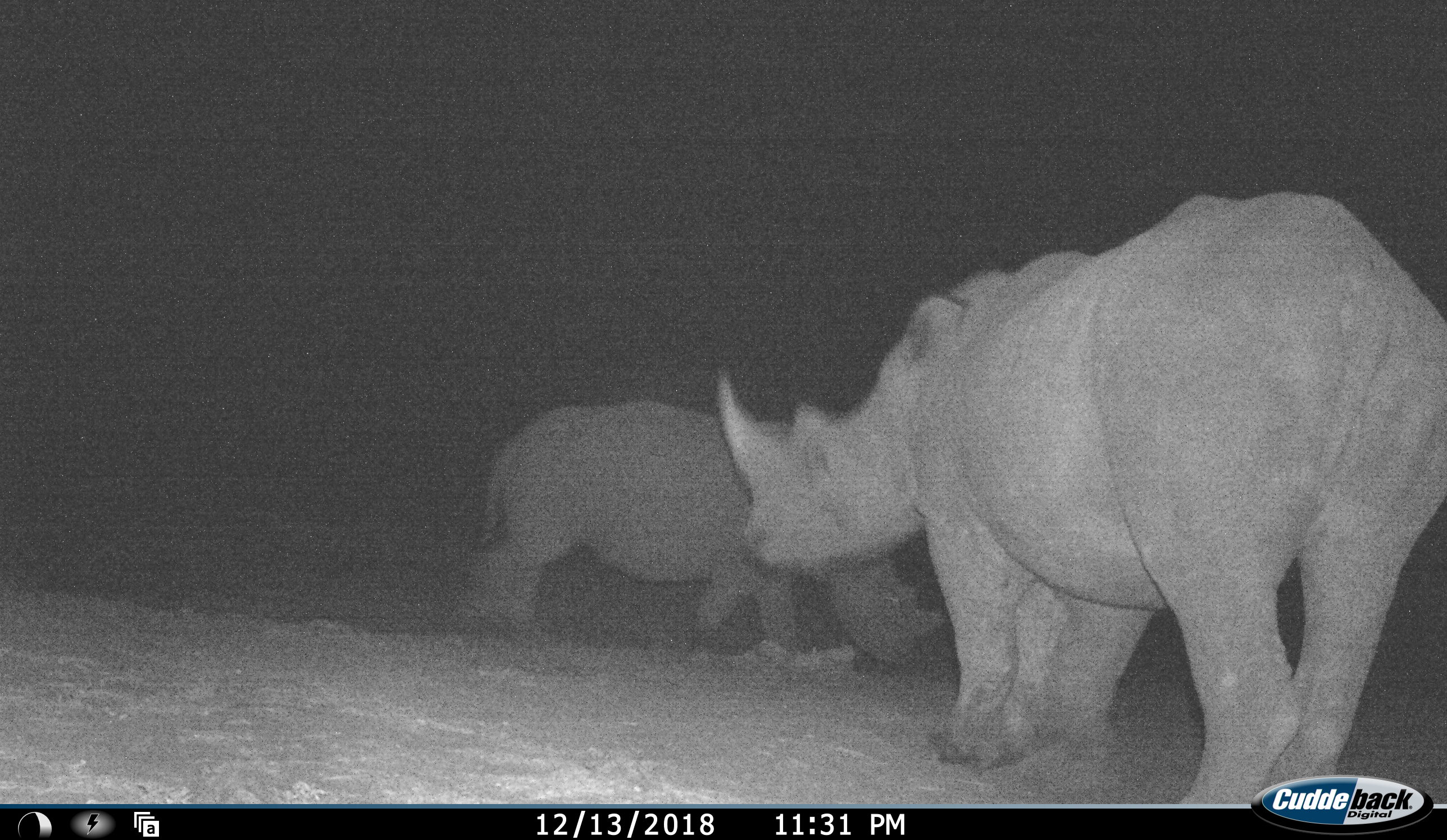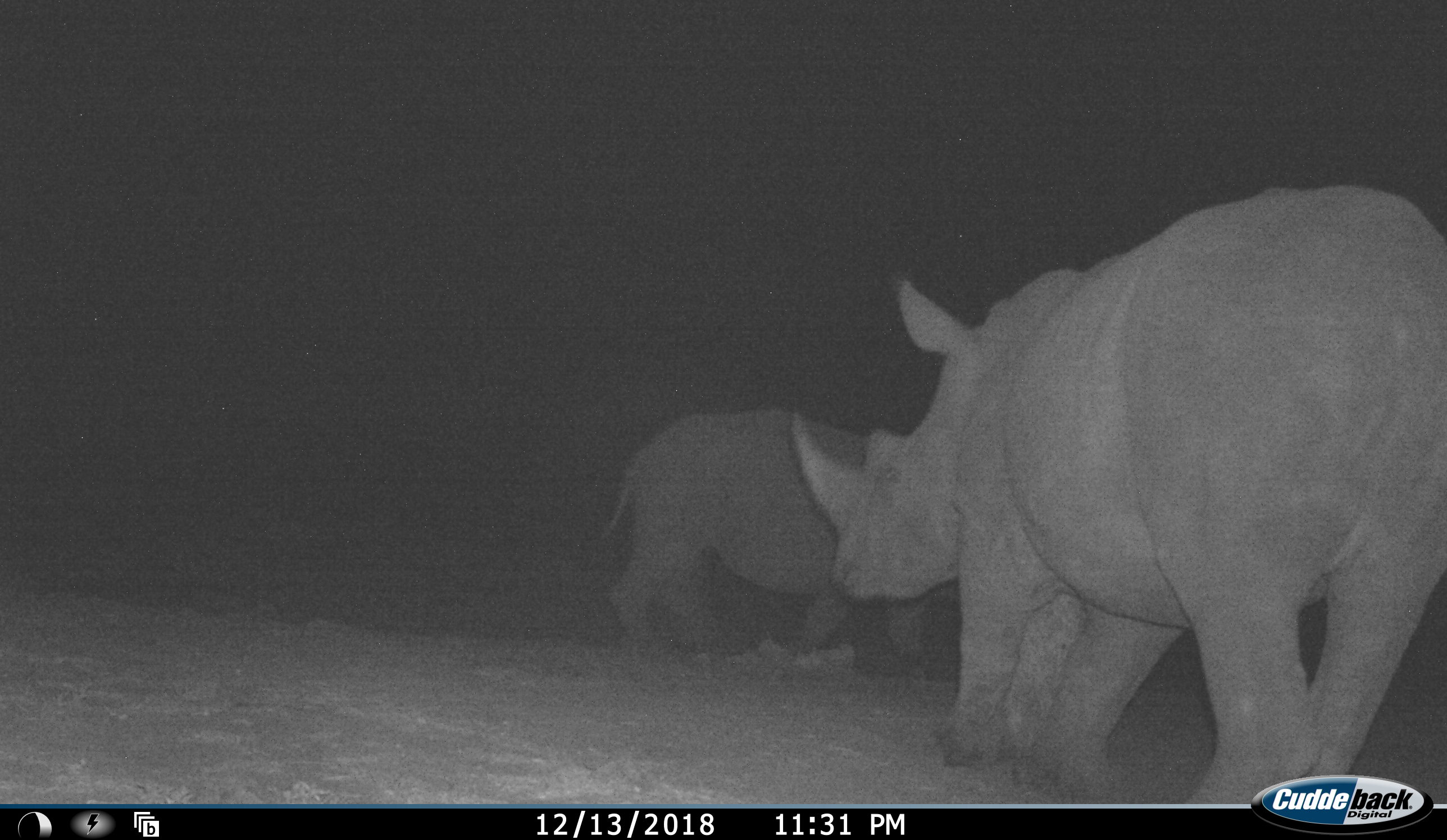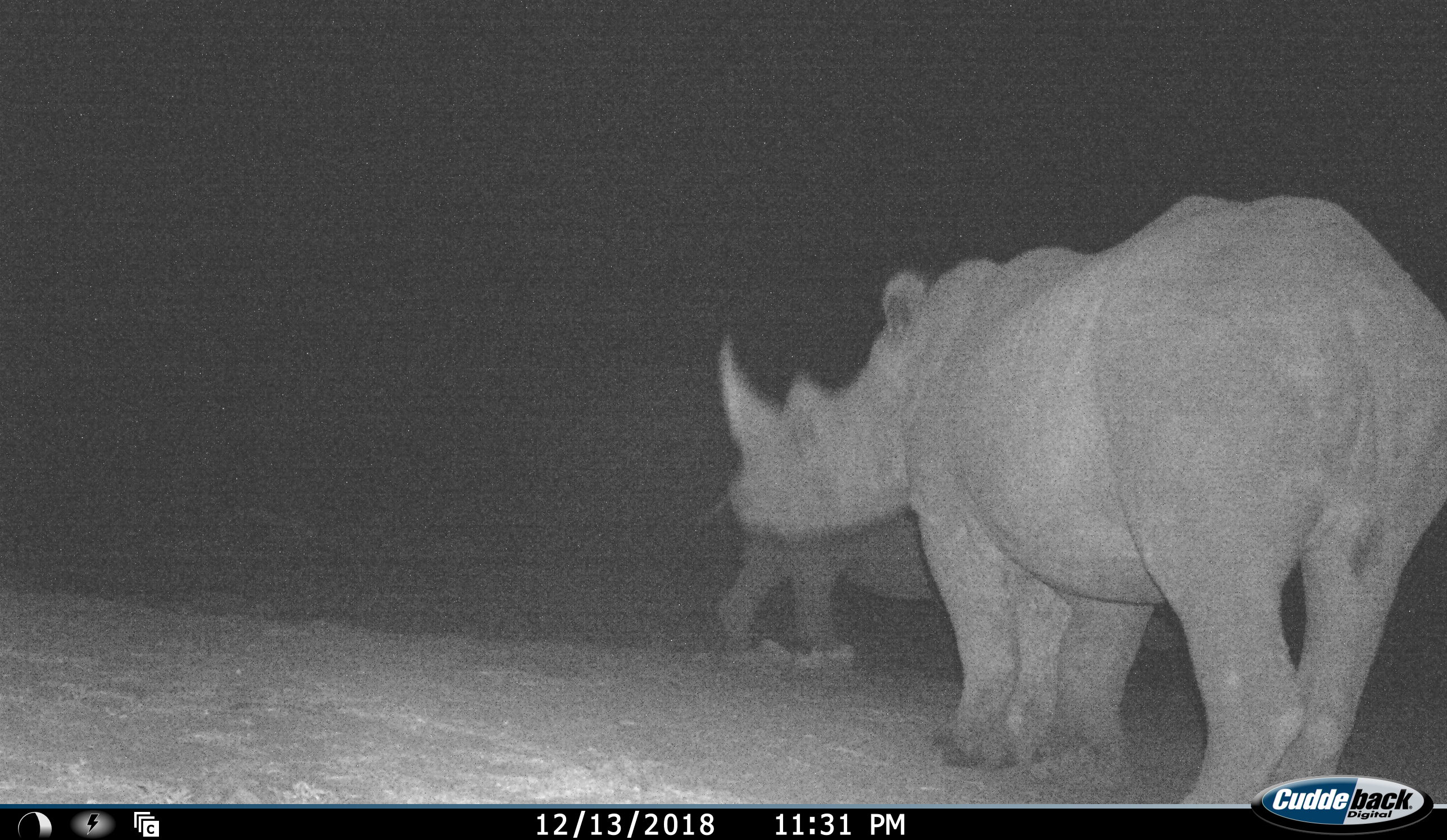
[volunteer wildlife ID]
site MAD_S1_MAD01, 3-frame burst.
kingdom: Animalia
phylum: Chordata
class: Mammalia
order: Perissodactyla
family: Rhinocerotidae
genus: Ceratotherium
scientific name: Ceratotherium simum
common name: white rhinoceros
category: rhinoceroswhite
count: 2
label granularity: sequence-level